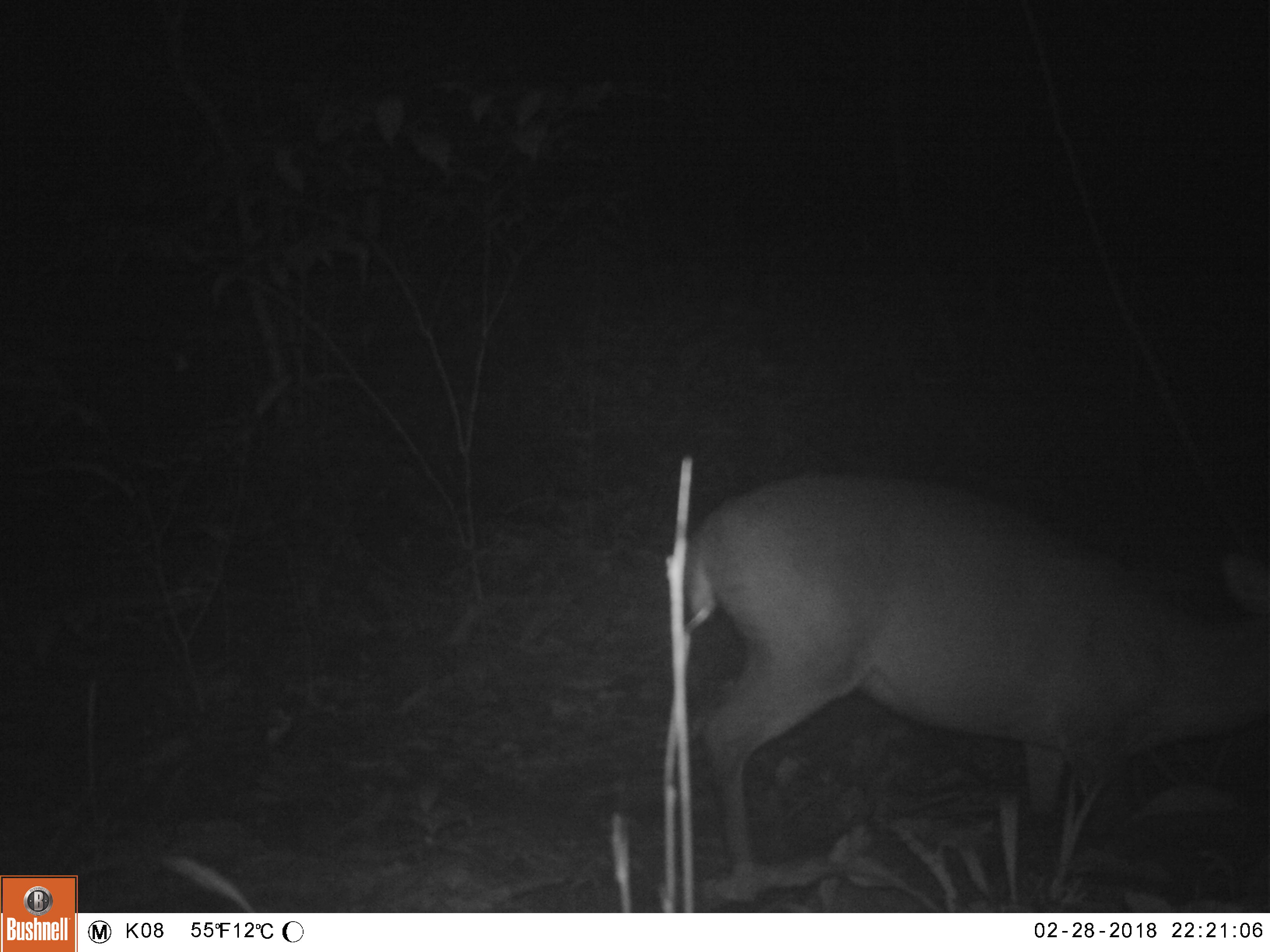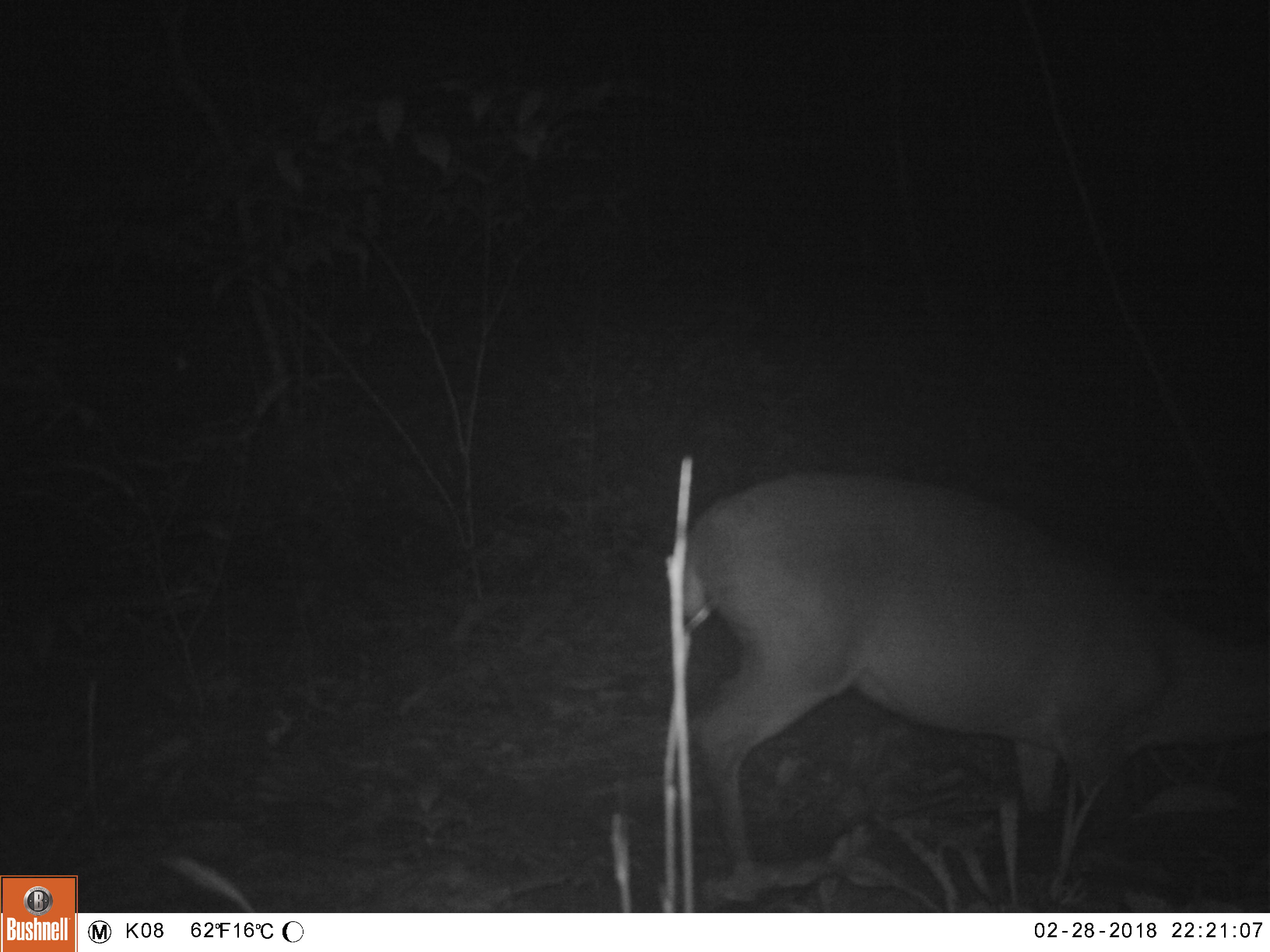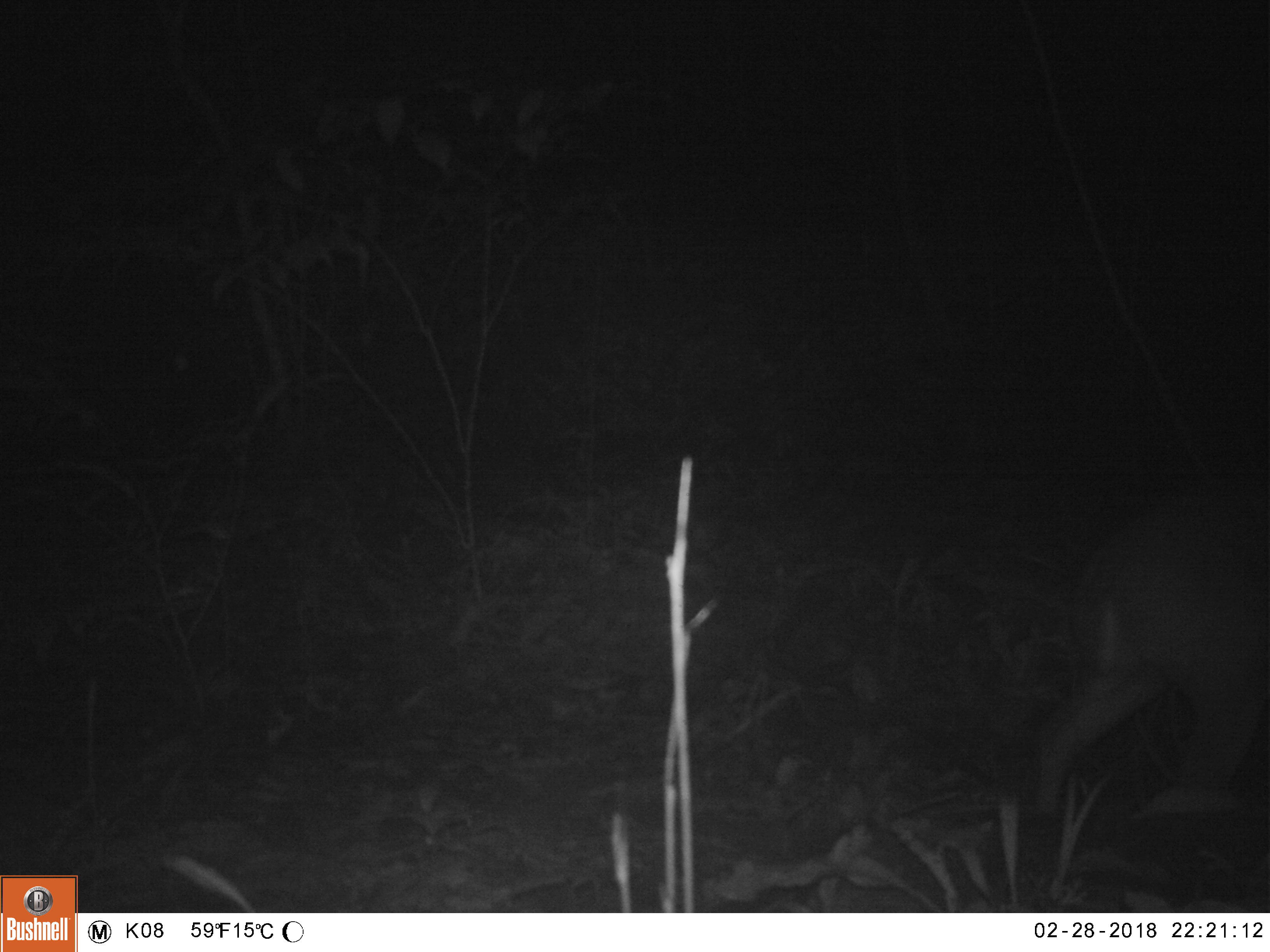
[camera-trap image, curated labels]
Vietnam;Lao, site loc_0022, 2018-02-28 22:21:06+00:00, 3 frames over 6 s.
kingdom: Animalia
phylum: Chordata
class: Mammalia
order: Artiodactyla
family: Cervidae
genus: Muntiacus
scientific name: Muntiacus vuquangensis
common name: large-antlered muntjac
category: large antlered muntjac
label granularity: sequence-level